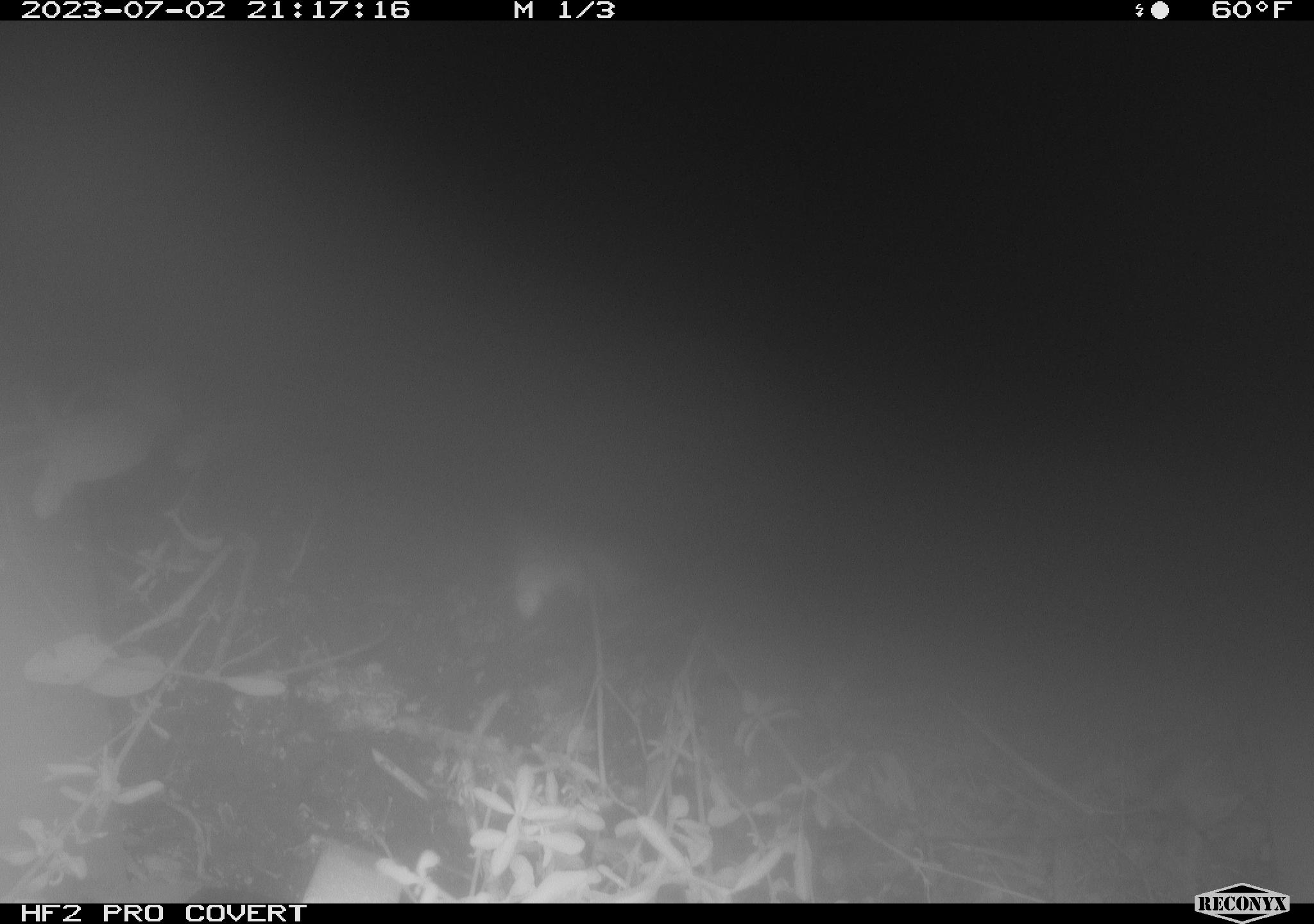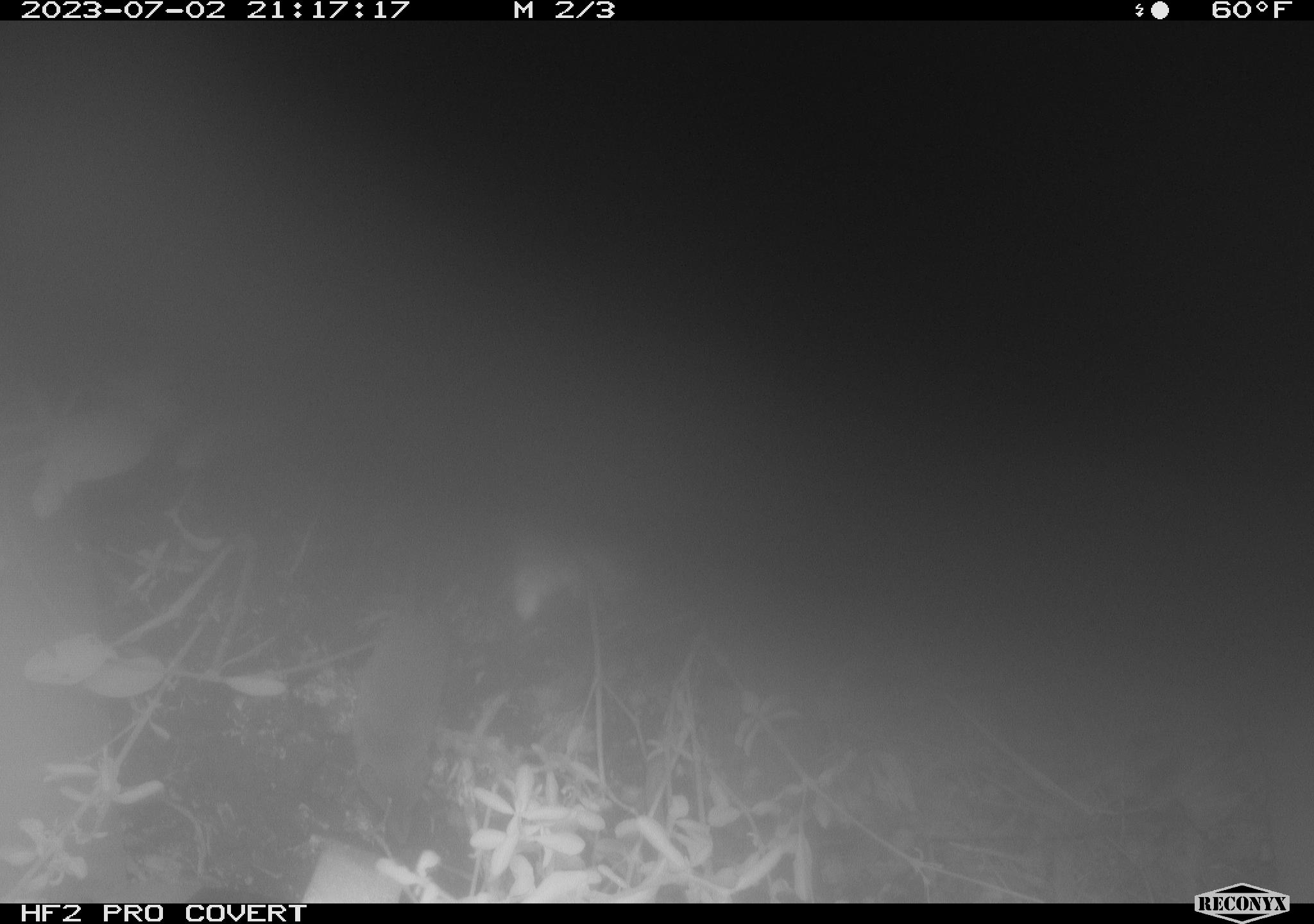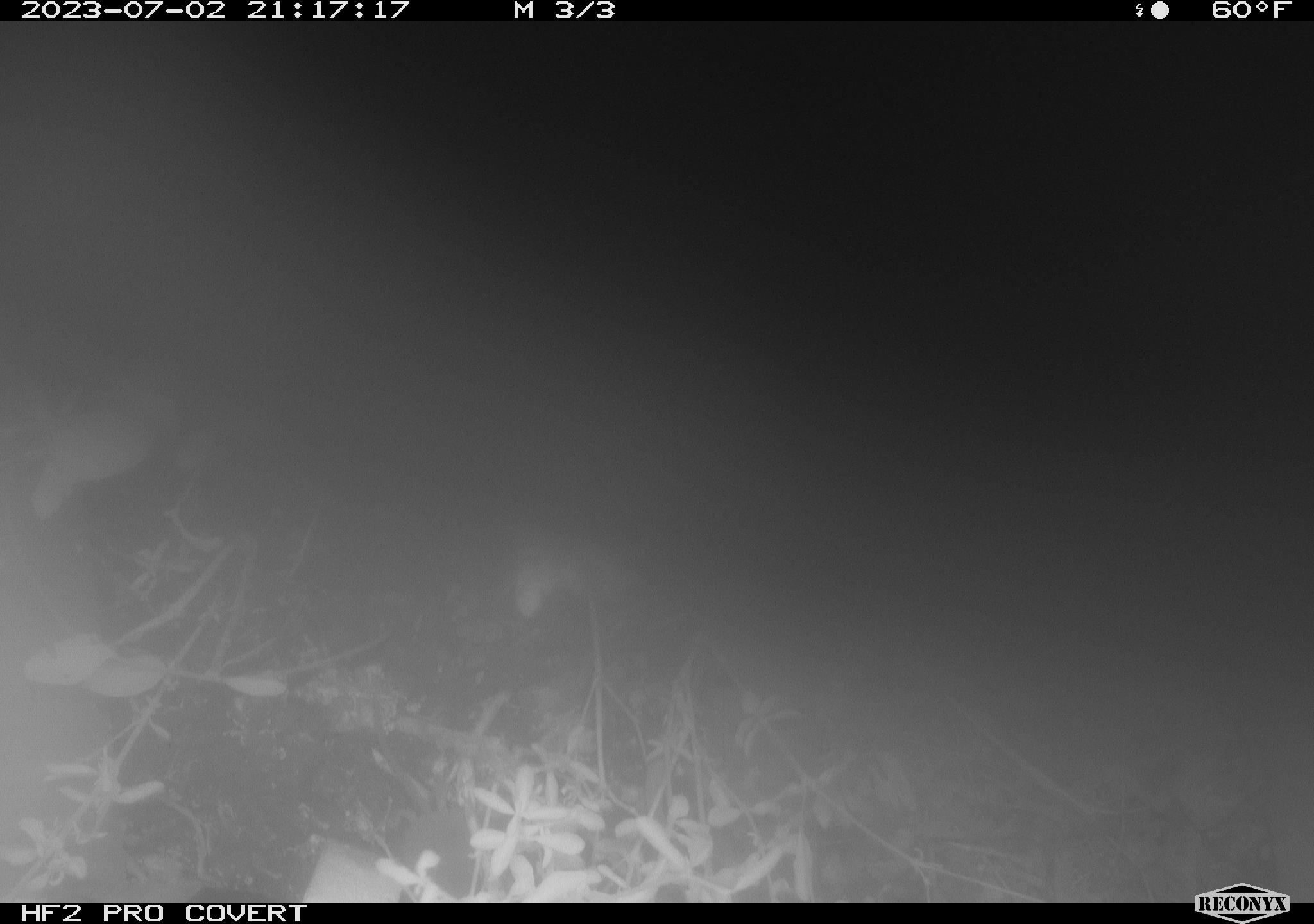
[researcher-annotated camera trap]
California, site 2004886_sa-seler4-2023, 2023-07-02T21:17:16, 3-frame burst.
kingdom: Animalia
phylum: Chordata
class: Mammalia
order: Eulipotyphla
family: Soricidae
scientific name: Soricidae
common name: shrews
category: soricidae family